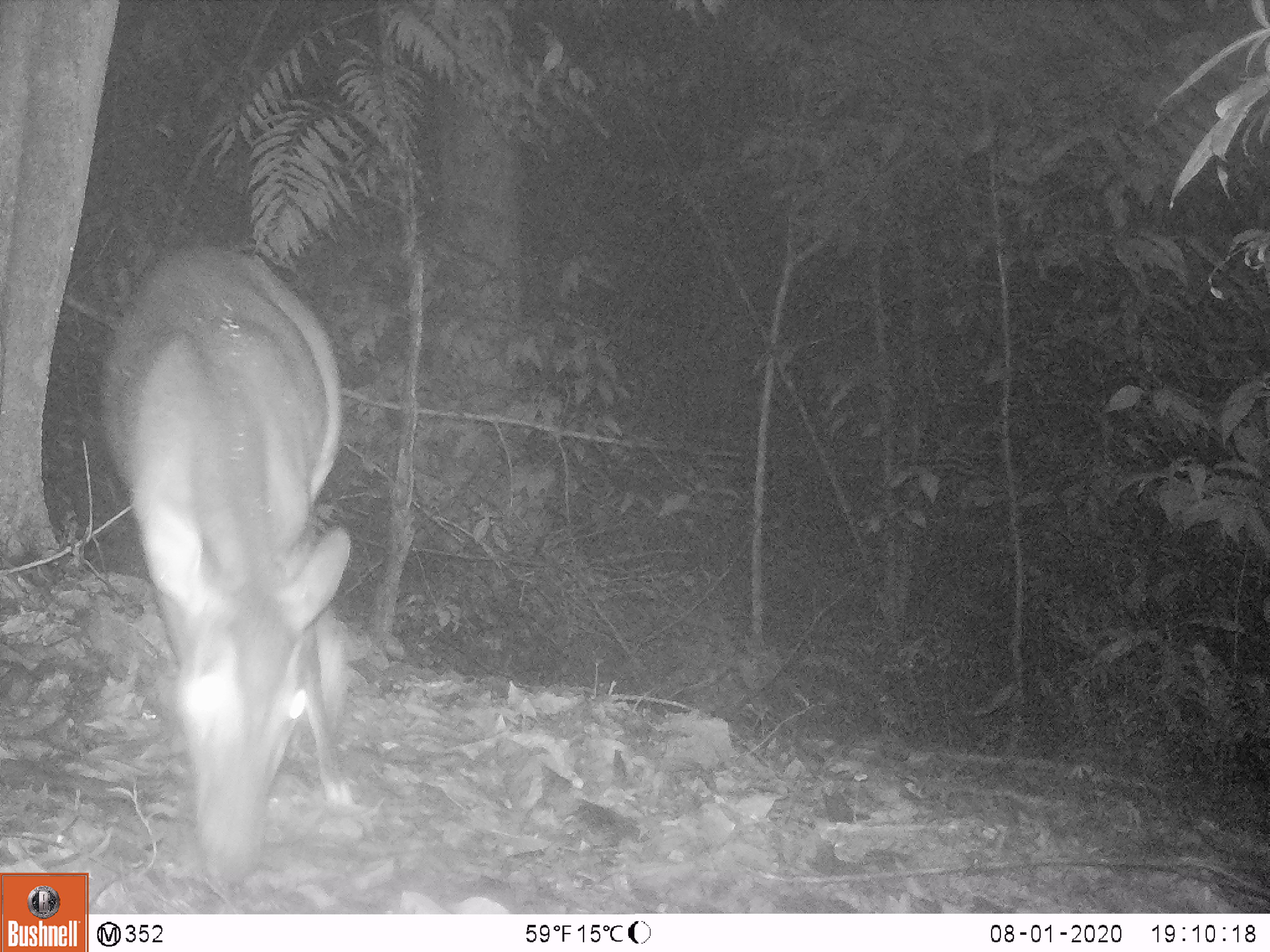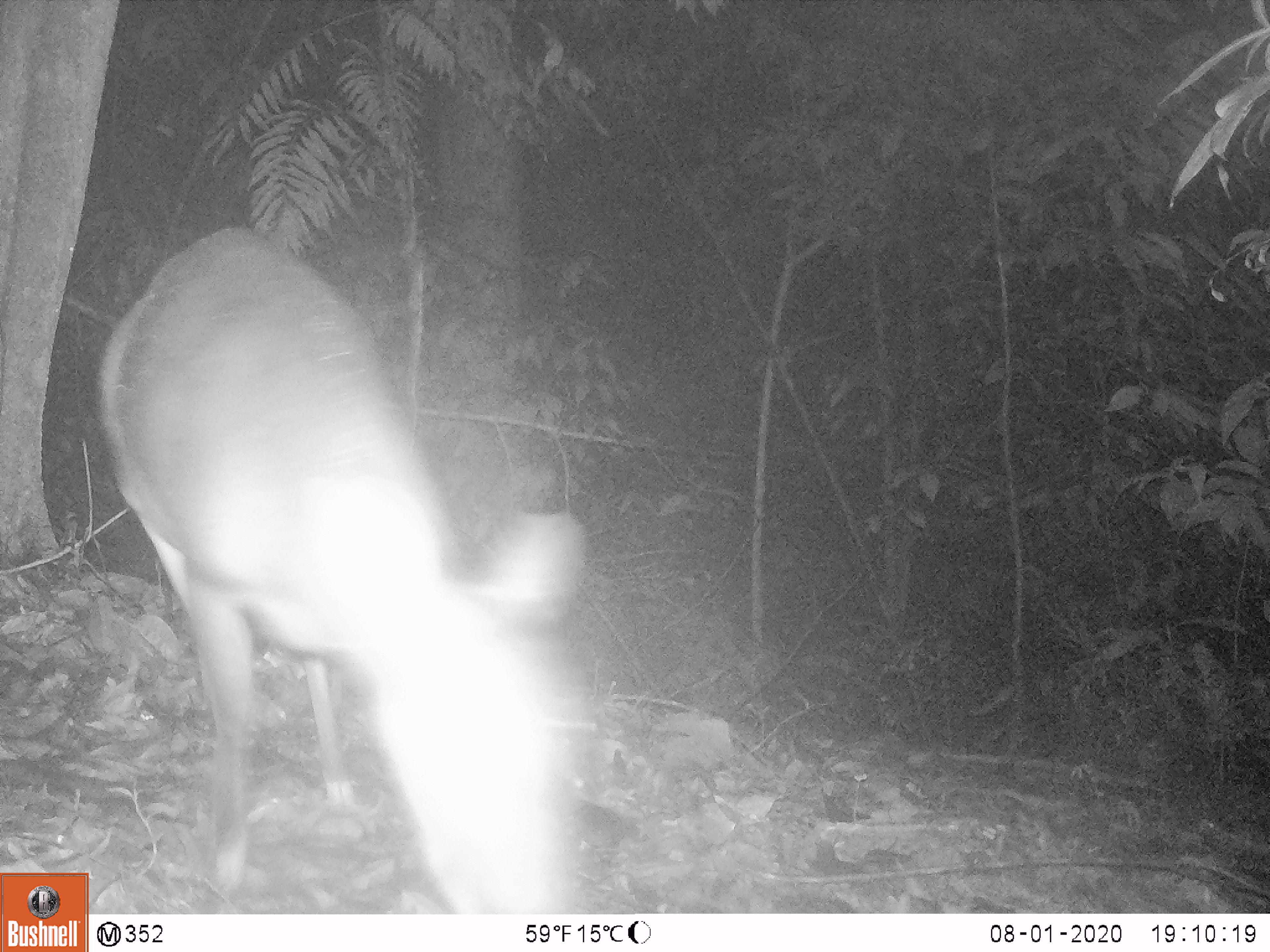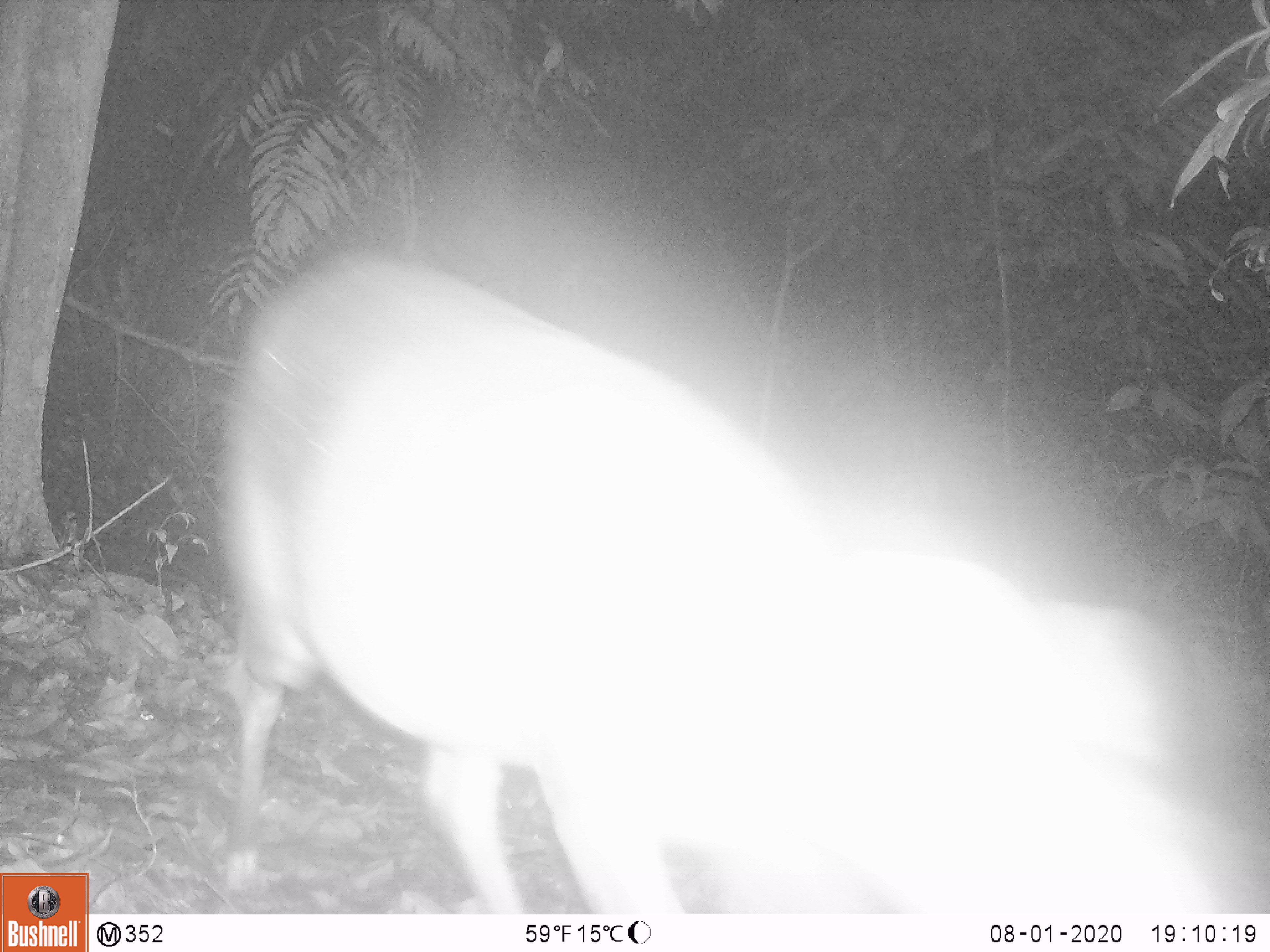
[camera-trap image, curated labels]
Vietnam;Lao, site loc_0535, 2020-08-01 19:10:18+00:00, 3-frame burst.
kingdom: Animalia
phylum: Chordata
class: Mammalia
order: Artiodactyla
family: Cervidae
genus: Muntiacus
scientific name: Muntiacus vuquangensis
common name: large-antlered muntjac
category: large antlered muntjac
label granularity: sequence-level